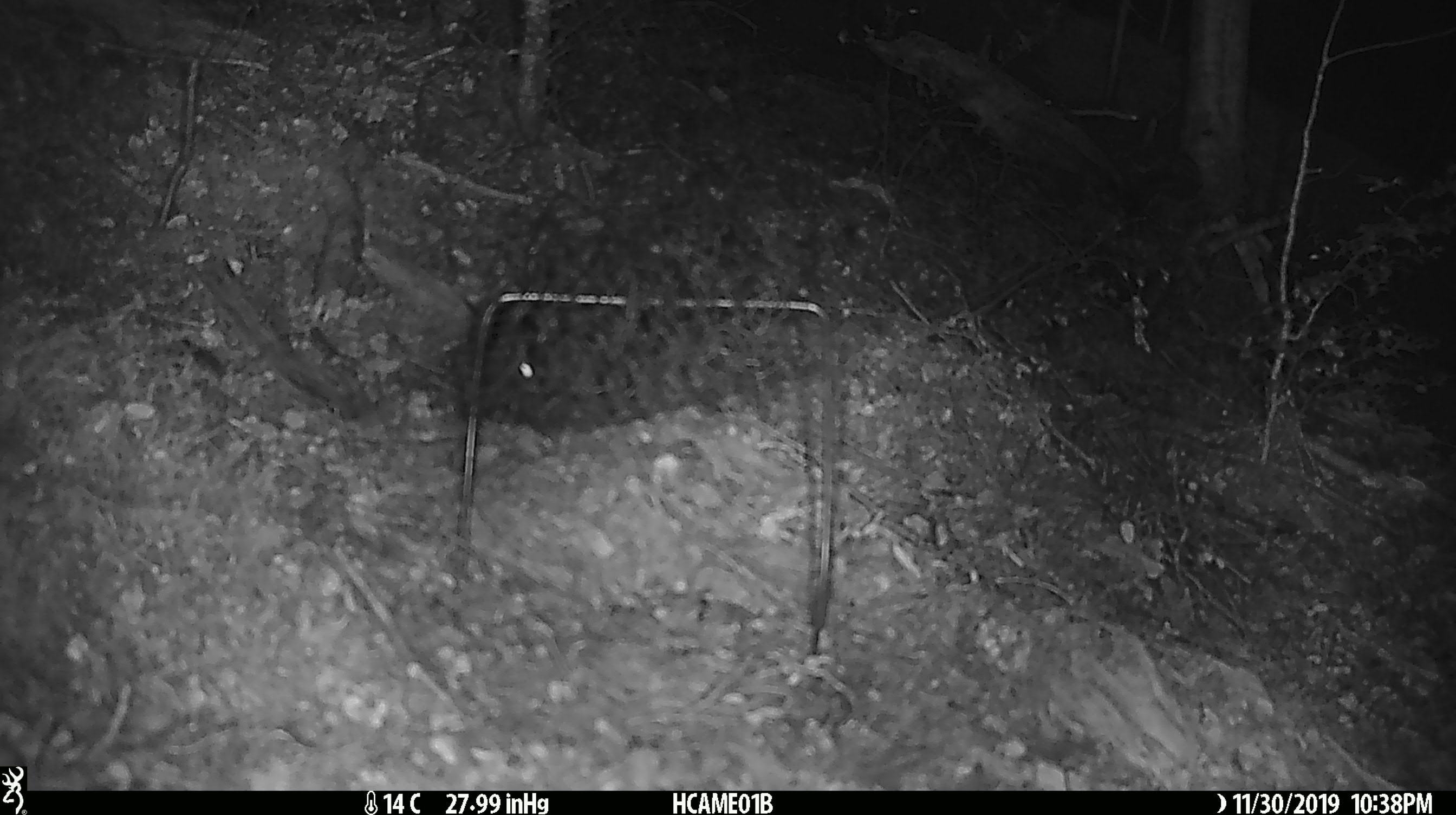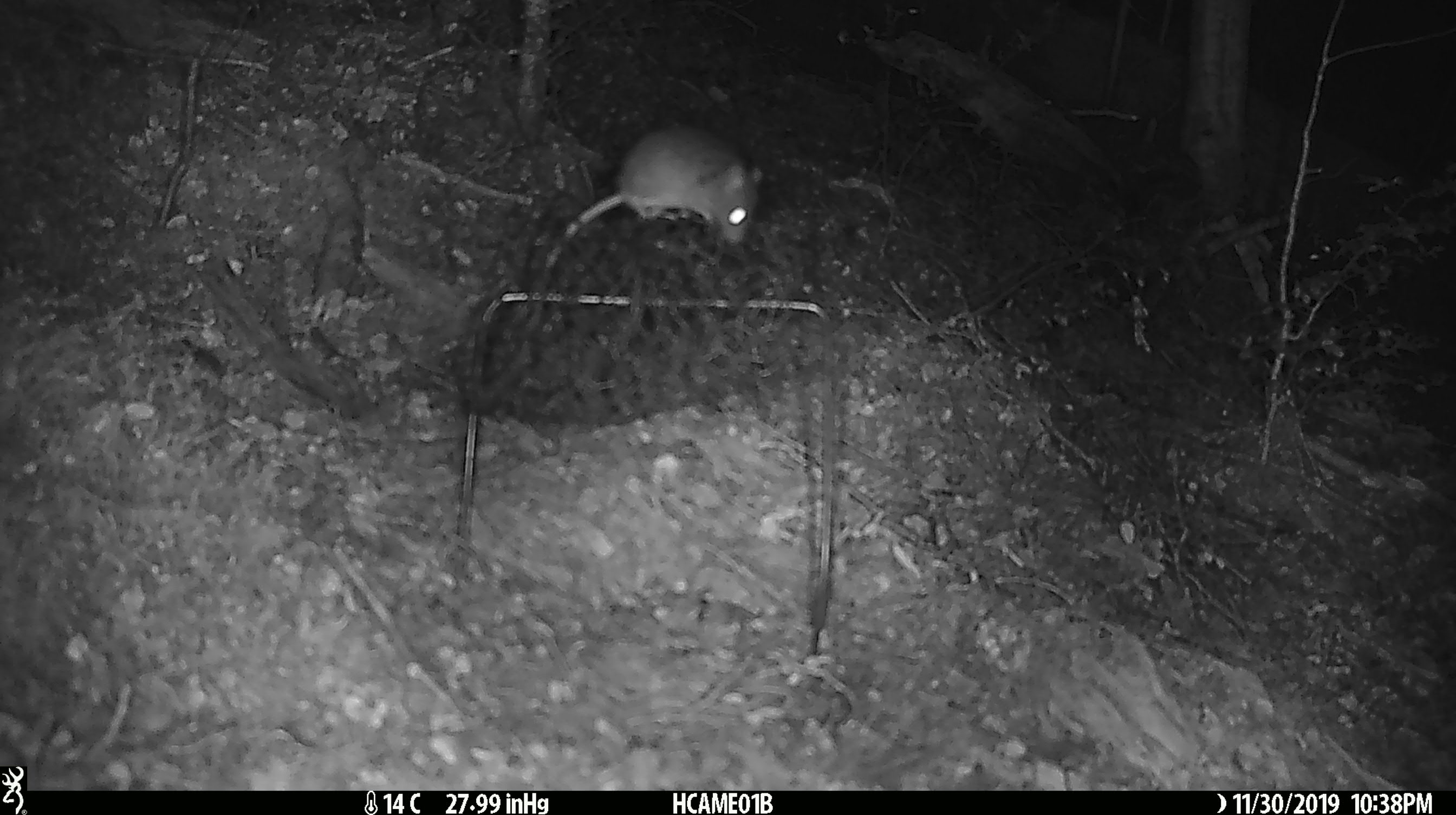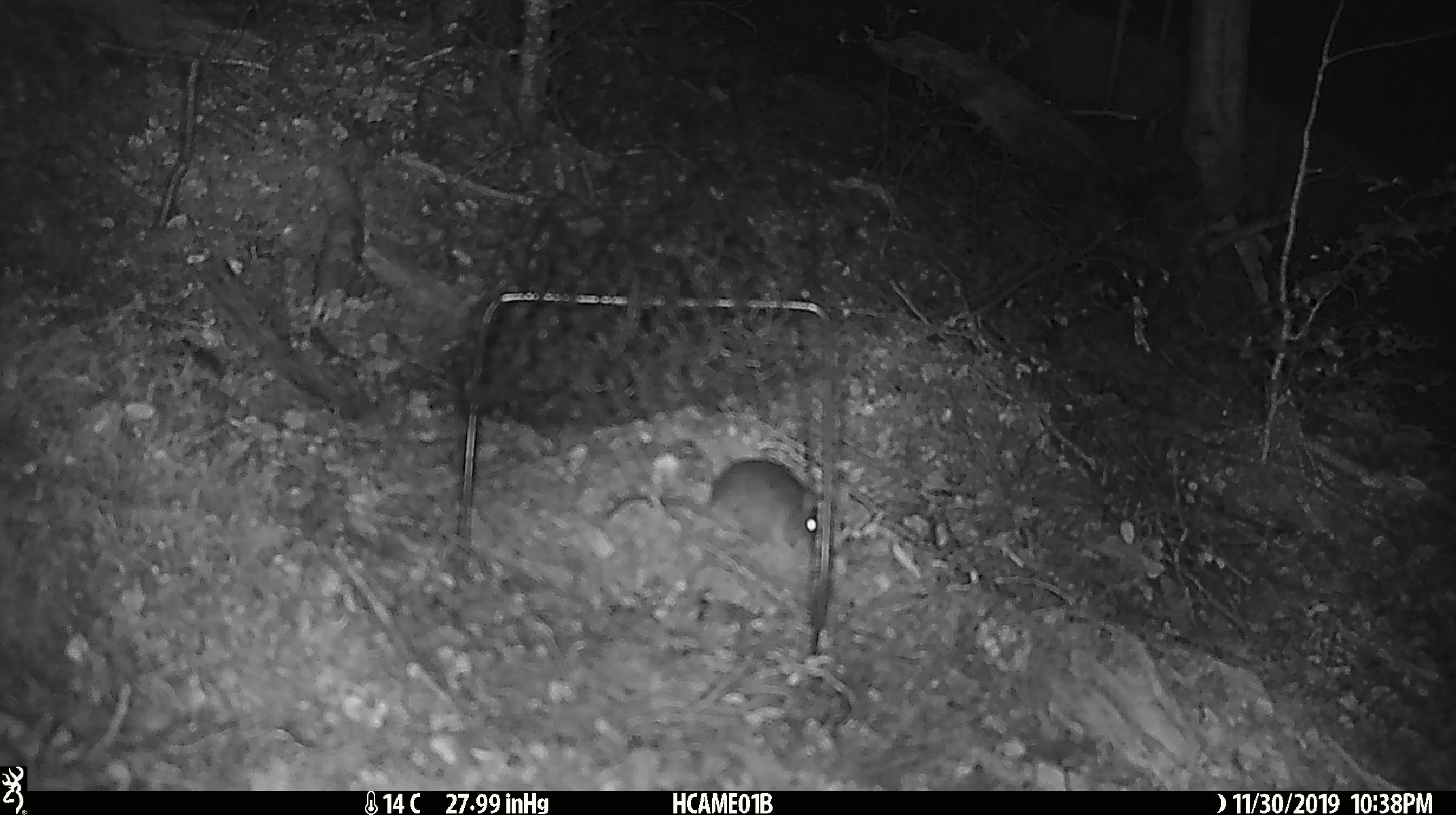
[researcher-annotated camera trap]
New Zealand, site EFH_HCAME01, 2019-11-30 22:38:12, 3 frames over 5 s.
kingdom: Animalia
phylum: Chordata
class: Mammalia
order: Rodentia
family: Muridae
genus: Mus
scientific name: Mus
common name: mouse